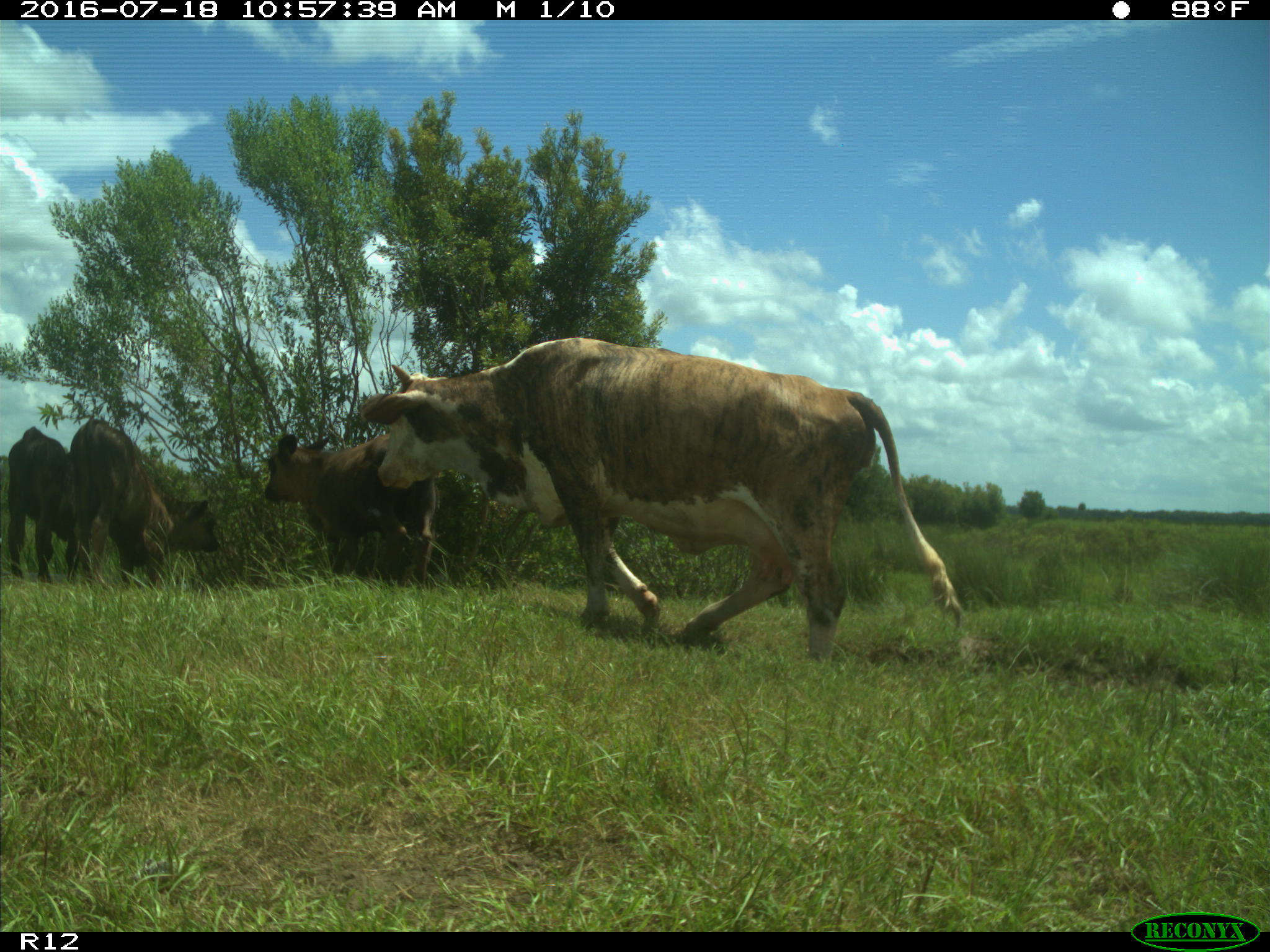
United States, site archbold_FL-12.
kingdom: Animalia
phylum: Chordata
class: Mammalia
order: Artiodactyla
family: Bovidae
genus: Bos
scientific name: Bos taurus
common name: domestic cow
Bos taurus (domestic cow).